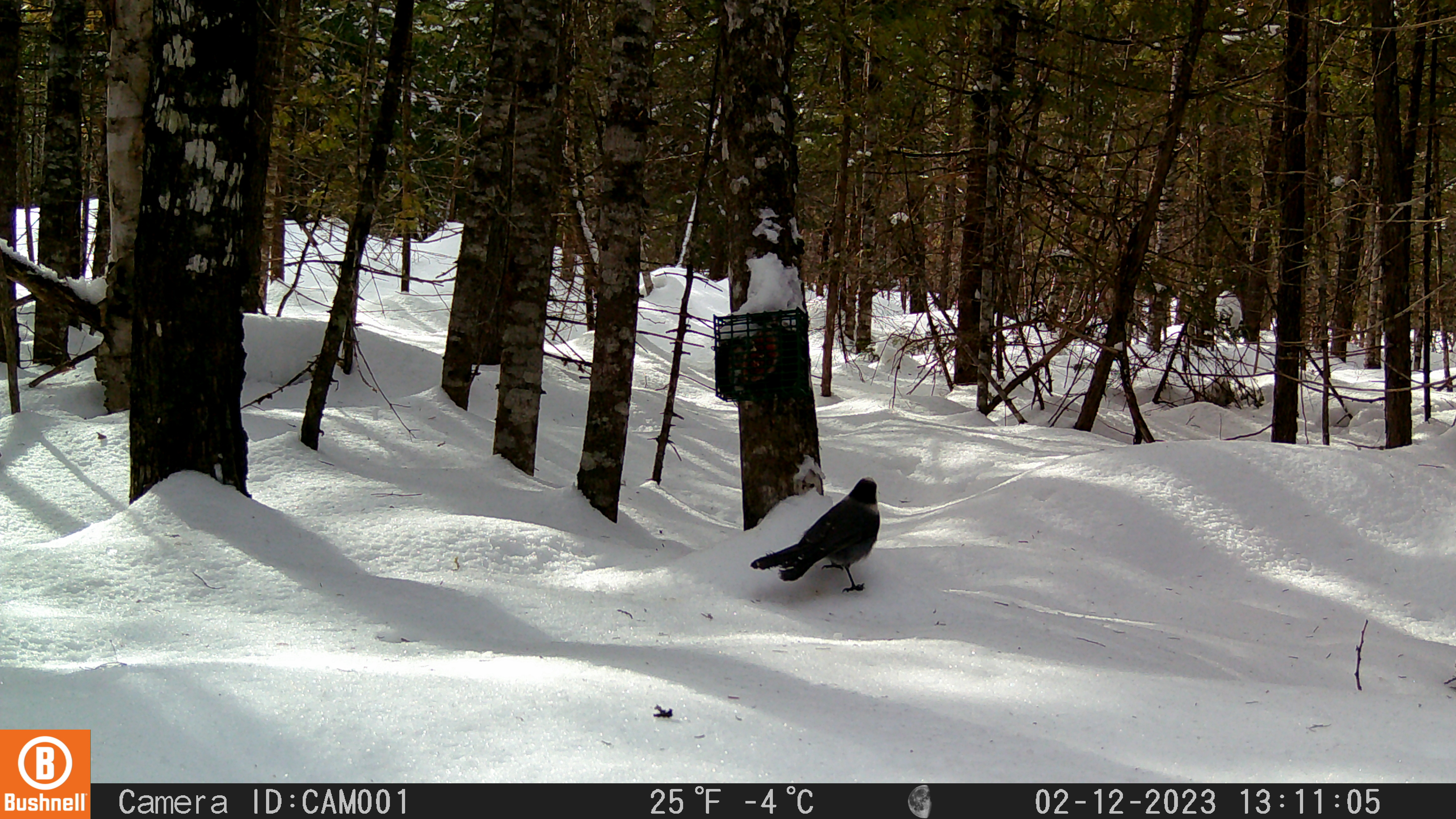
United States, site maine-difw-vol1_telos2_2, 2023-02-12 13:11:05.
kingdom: Animalia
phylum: Chordata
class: Aves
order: Passeriformes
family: Corvidae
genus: Perisoreus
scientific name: Perisoreus canadensis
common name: canada jay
Canada jay (Perisoreus canadensis).